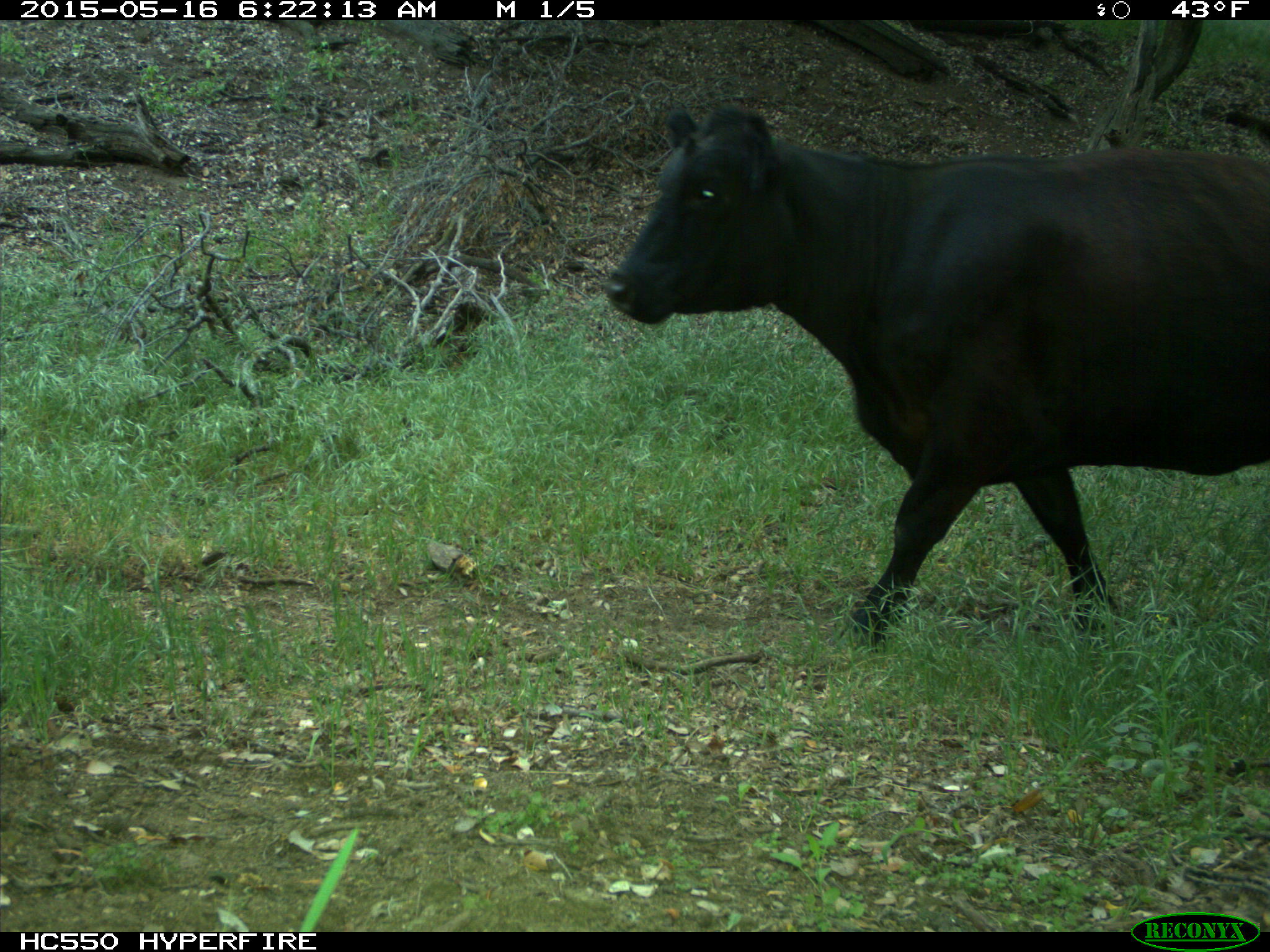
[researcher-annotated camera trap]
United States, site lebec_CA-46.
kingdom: Animalia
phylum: Chordata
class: Mammalia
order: Artiodactyla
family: Bovidae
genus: Bos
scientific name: Bos taurus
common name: domestic cow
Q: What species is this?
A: Bos taurus (domestic cow).